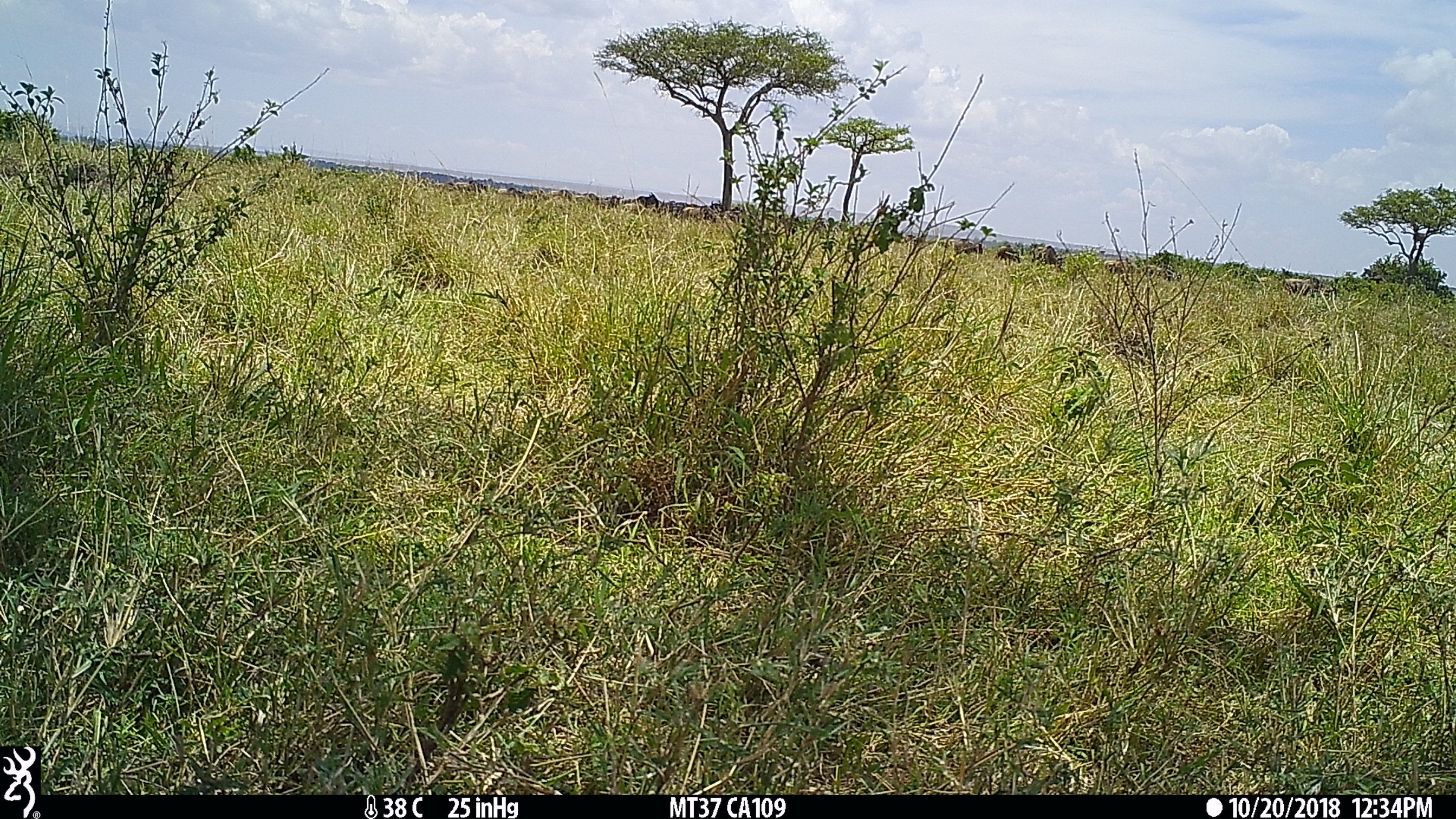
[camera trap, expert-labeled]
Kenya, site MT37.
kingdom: Animalia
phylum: Chordata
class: Mammalia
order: Artiodactyla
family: Bovidae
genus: Connochaetes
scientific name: Connochaetes taurinus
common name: blue wildebeest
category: wildebeest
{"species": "wildebeest (blue wildebeest) (Connochaetes taurinus)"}